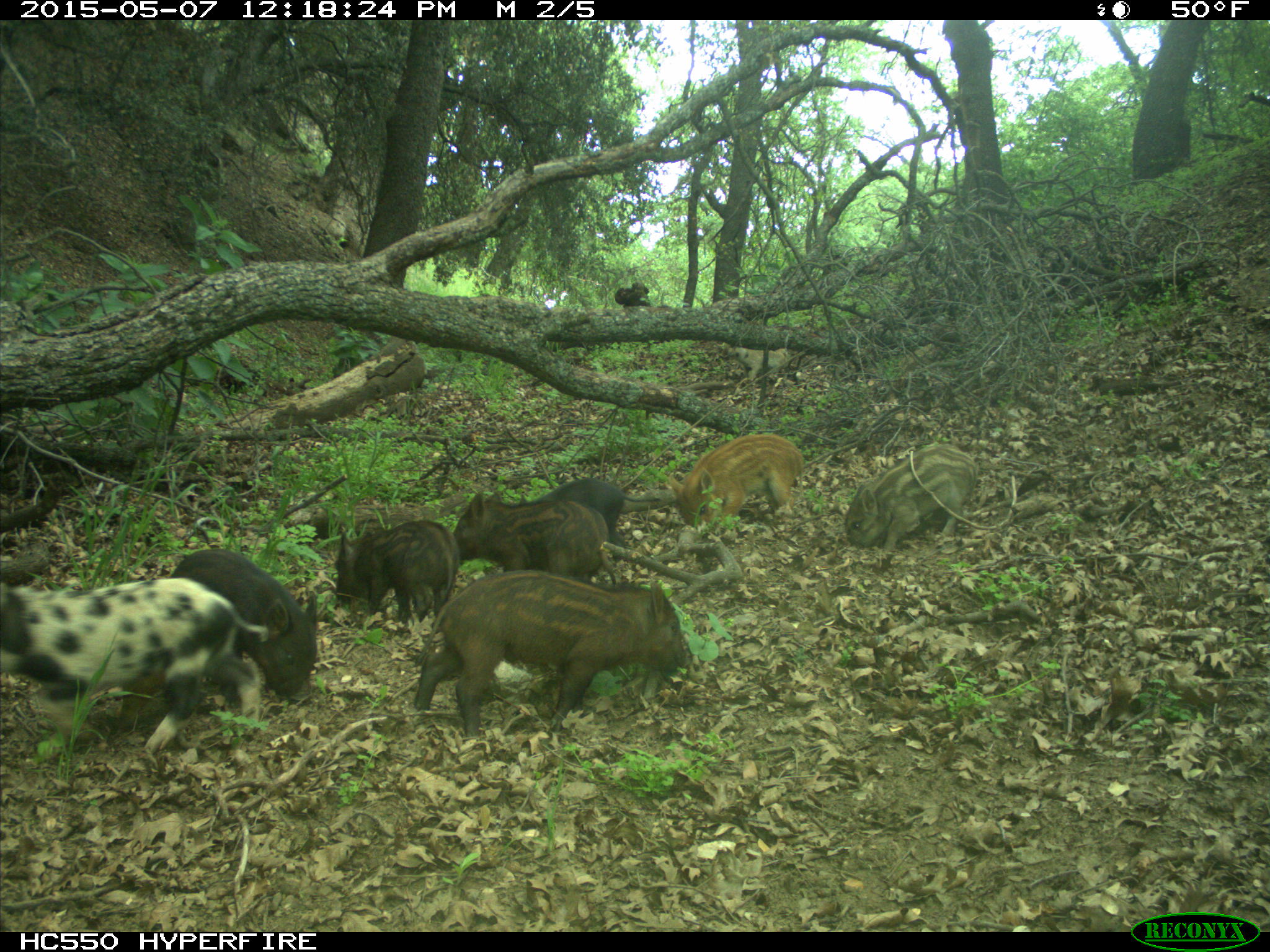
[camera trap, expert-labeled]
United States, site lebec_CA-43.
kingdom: Animalia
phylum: Chordata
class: Mammalia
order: Artiodactyla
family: Suidae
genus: Sus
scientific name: Sus scrofa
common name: wild boar